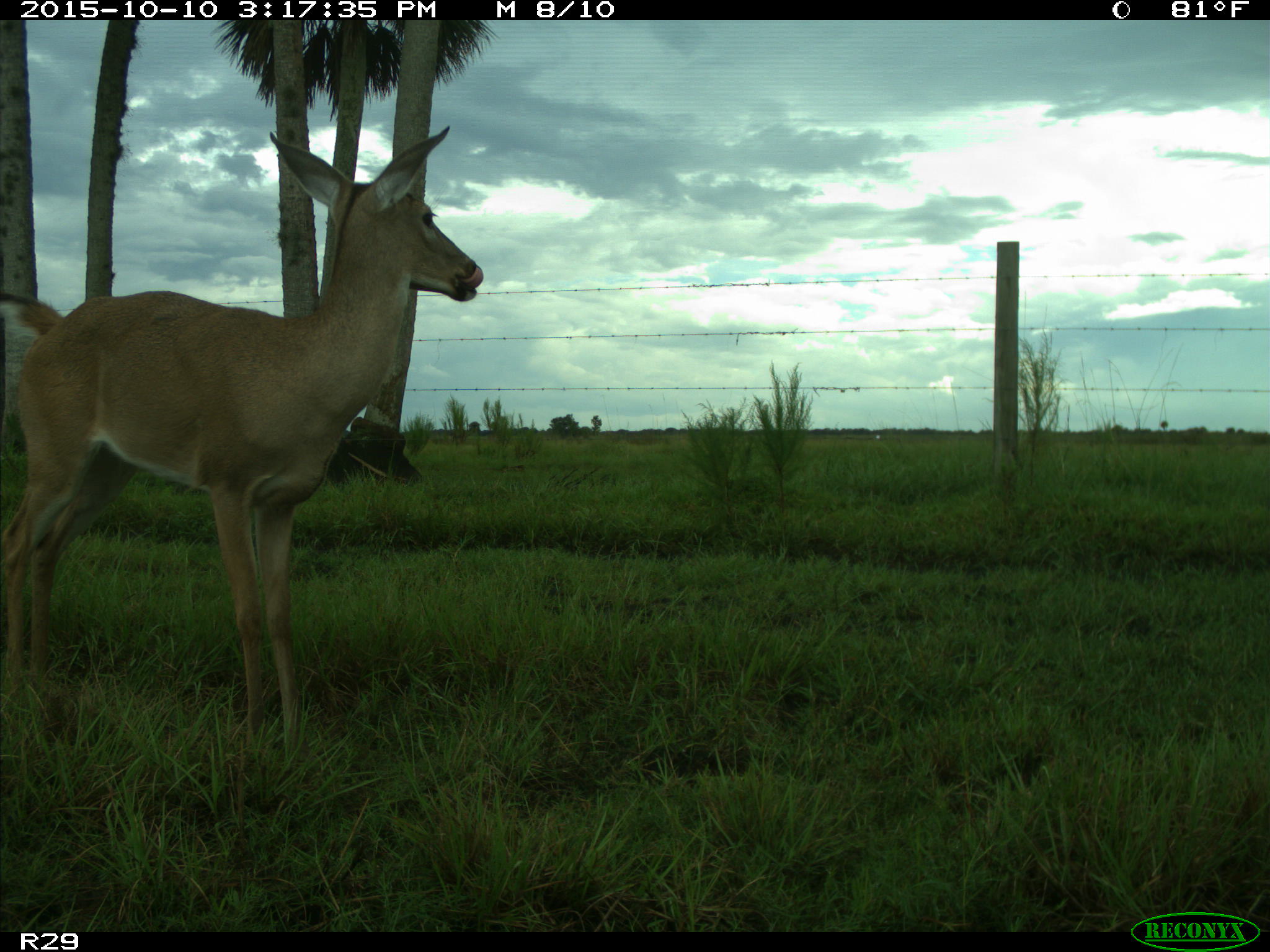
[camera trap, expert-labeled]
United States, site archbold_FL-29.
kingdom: Animalia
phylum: Chordata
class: Mammalia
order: Artiodactyla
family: Cervidae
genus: Odocoileus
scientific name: Odocoileus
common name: deer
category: unidentified deer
Unidentified deer (deer) (Odocoileus).